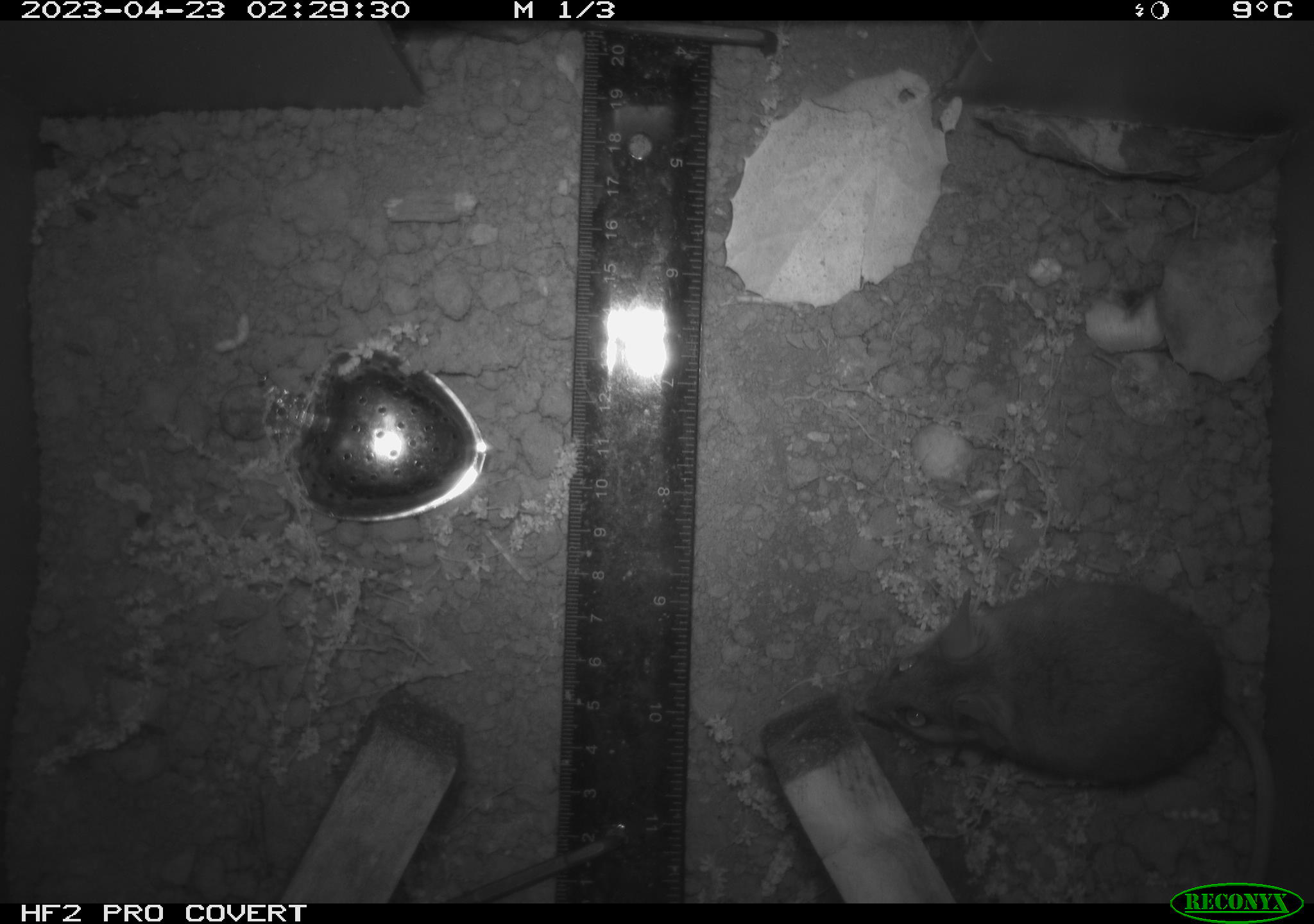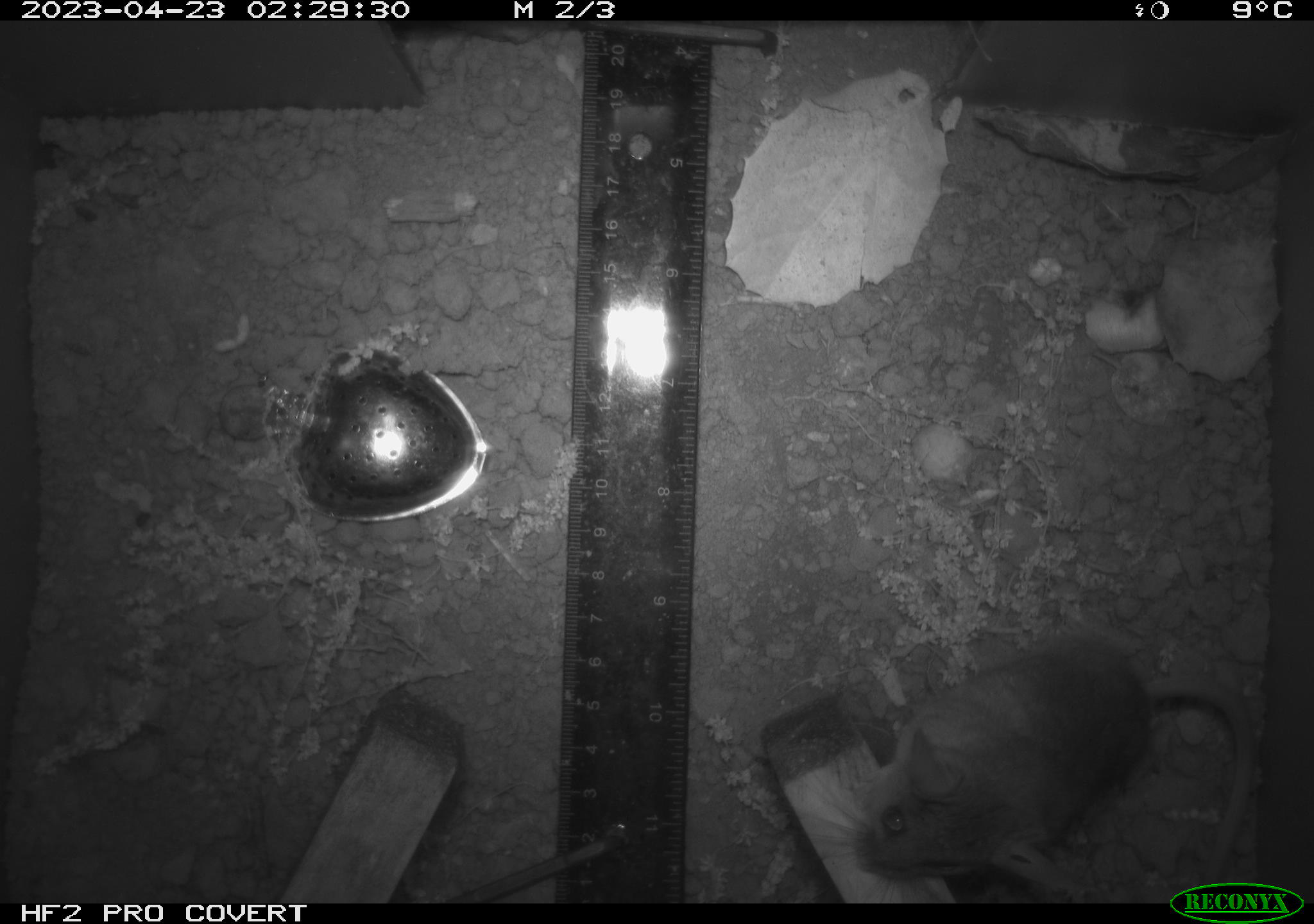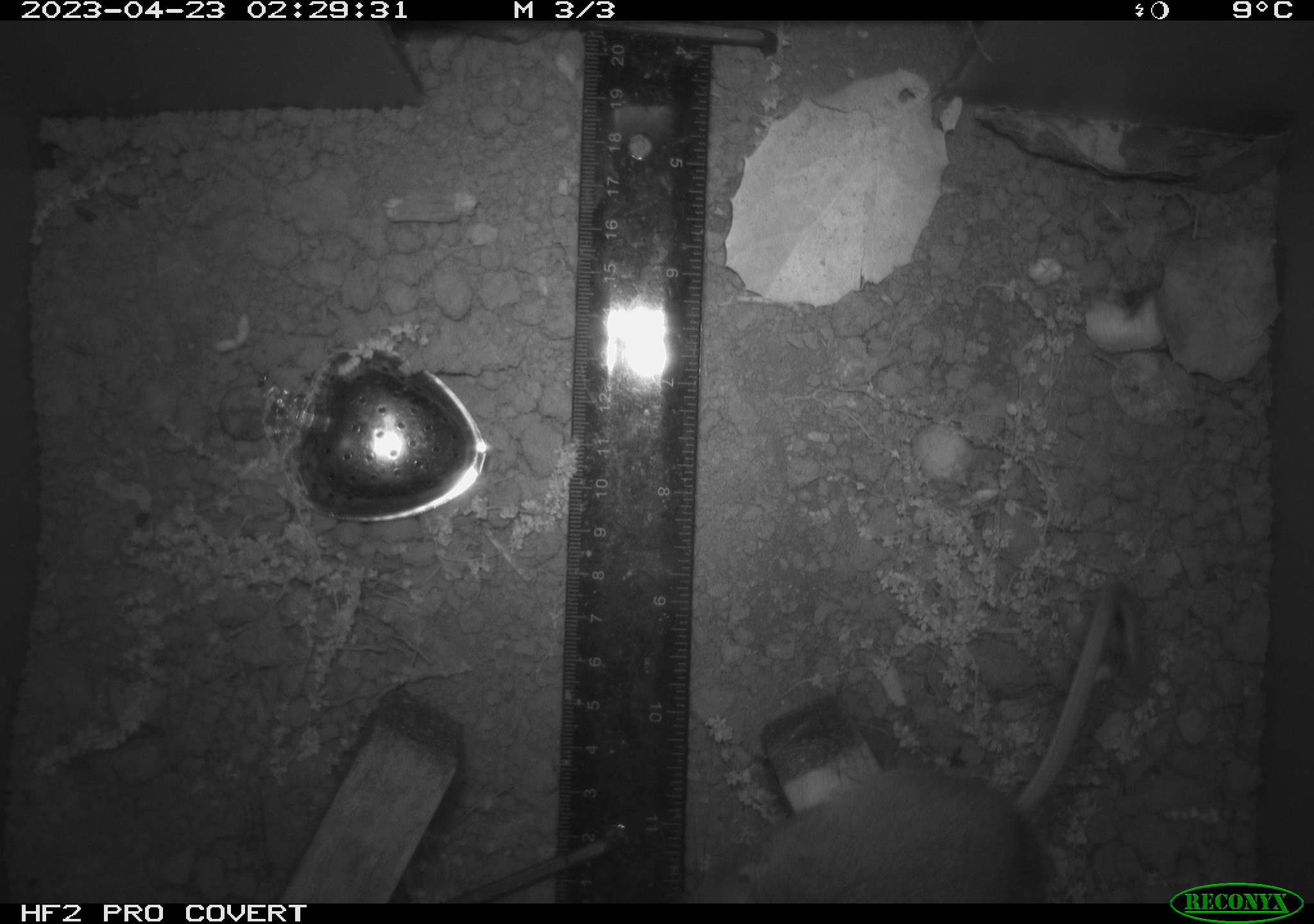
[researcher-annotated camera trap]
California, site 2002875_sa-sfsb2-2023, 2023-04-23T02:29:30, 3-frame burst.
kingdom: Animalia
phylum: Chordata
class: Mammalia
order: Rodentia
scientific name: Rodentia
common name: mouse species